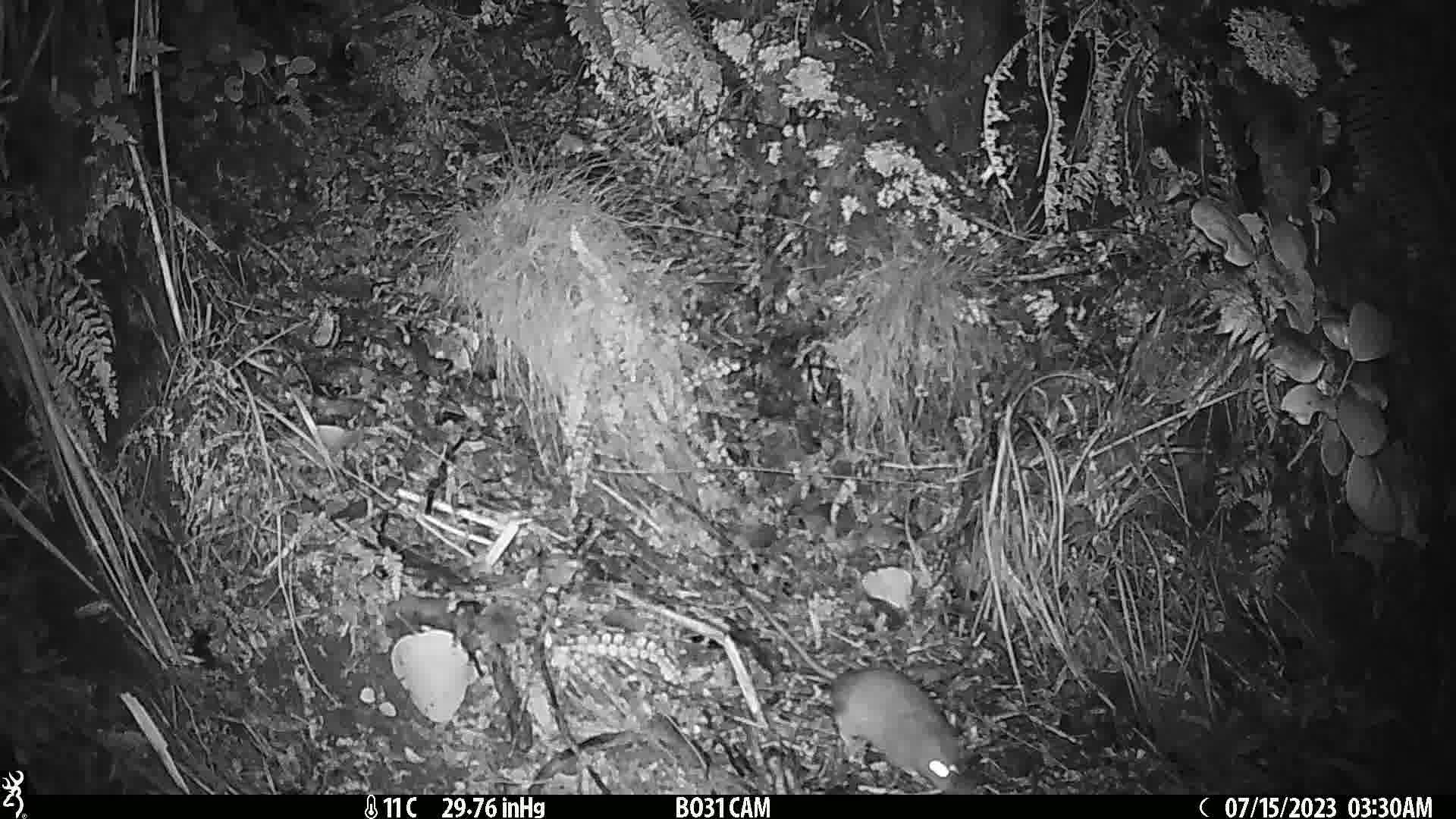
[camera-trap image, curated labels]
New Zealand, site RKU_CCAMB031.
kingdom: Animalia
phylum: Chordata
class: Mammalia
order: Rodentia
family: Muridae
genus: Rattus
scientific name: Rattus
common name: rat